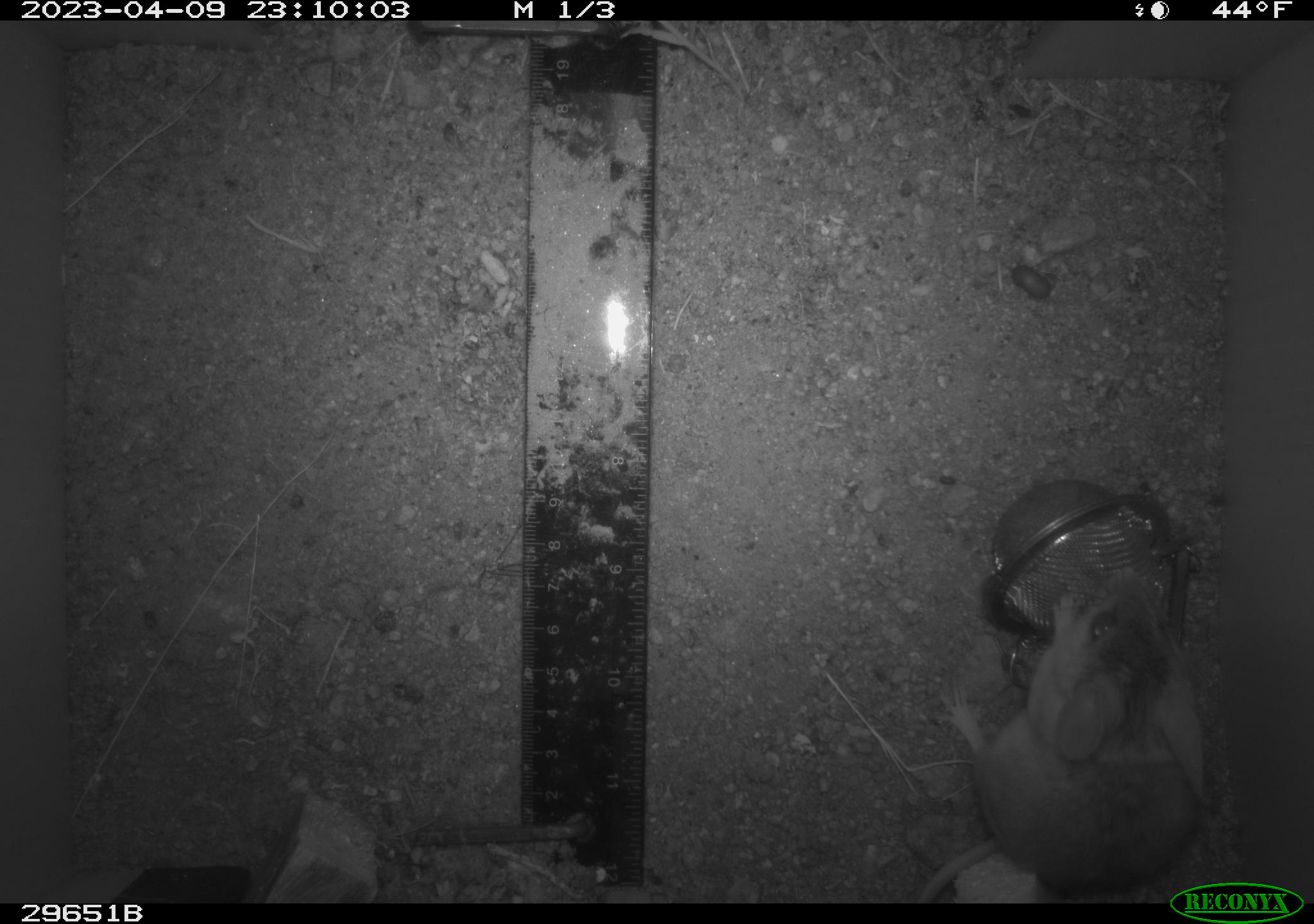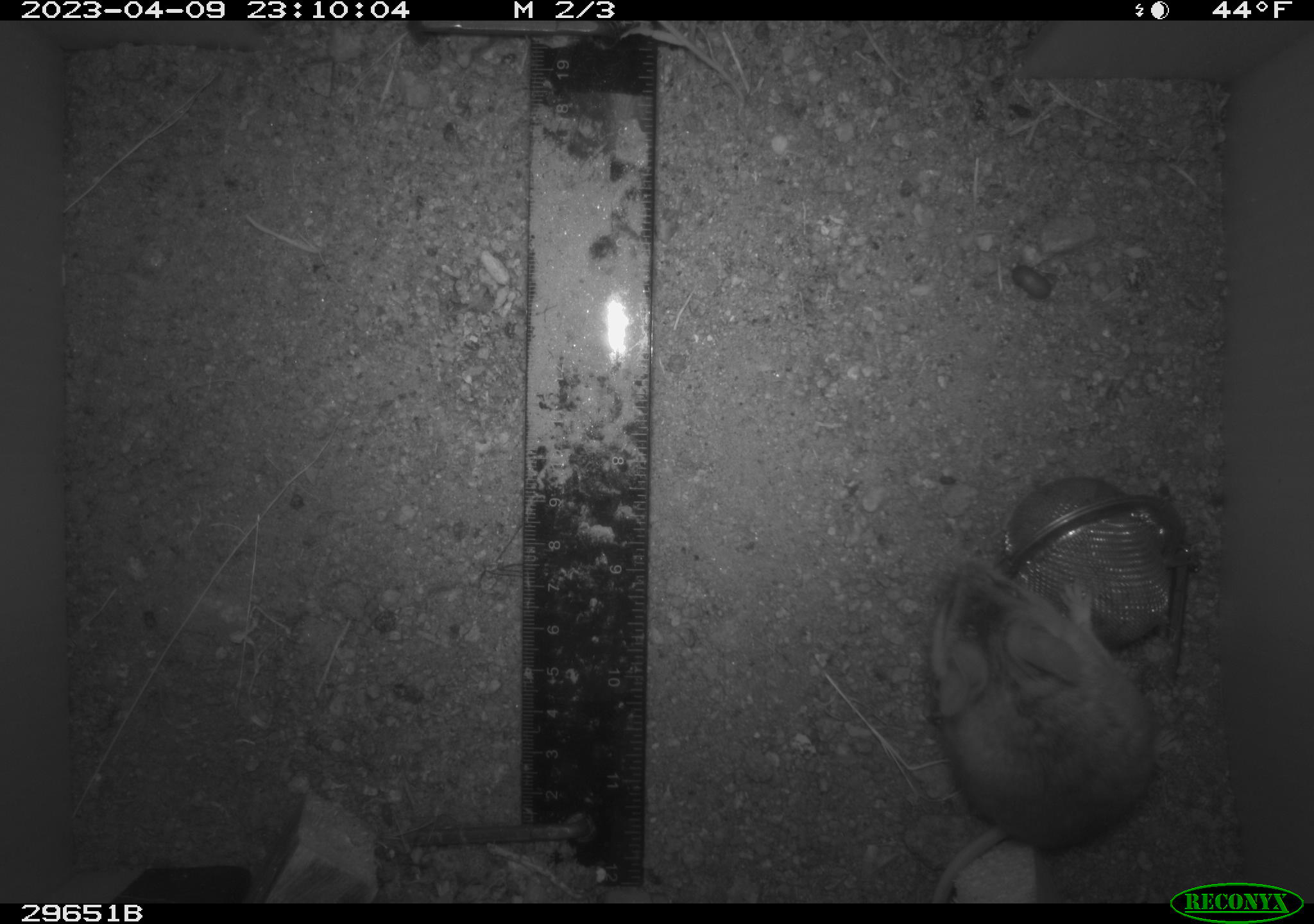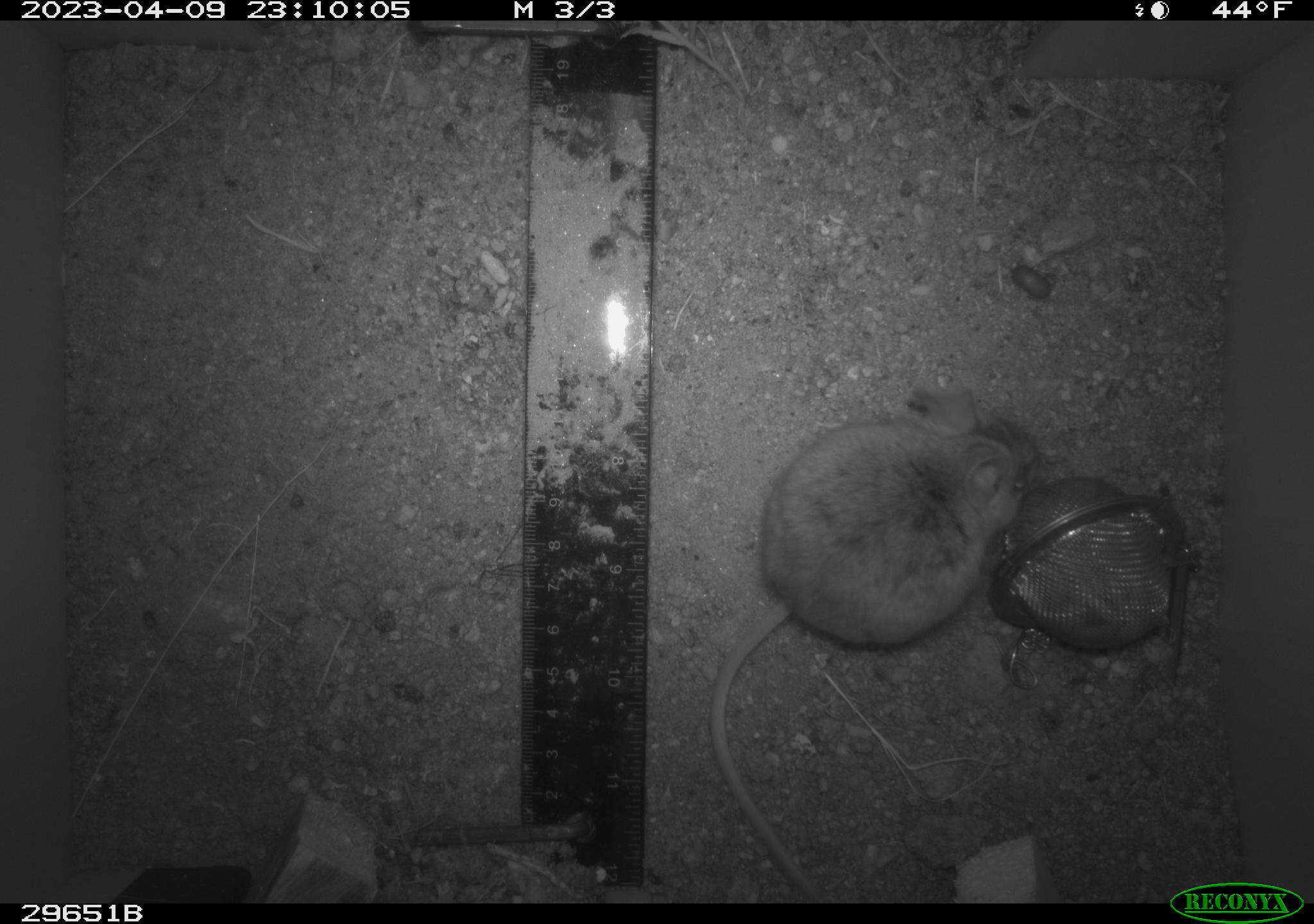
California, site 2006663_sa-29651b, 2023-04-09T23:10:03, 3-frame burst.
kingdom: Animalia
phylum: Chordata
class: Mammalia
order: Rodentia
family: Cricetidae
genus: Peromyscus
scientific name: Peromyscus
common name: deer mice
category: peromyscus species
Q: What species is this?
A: Peromyscus species (deer mice) (Peromyscus).